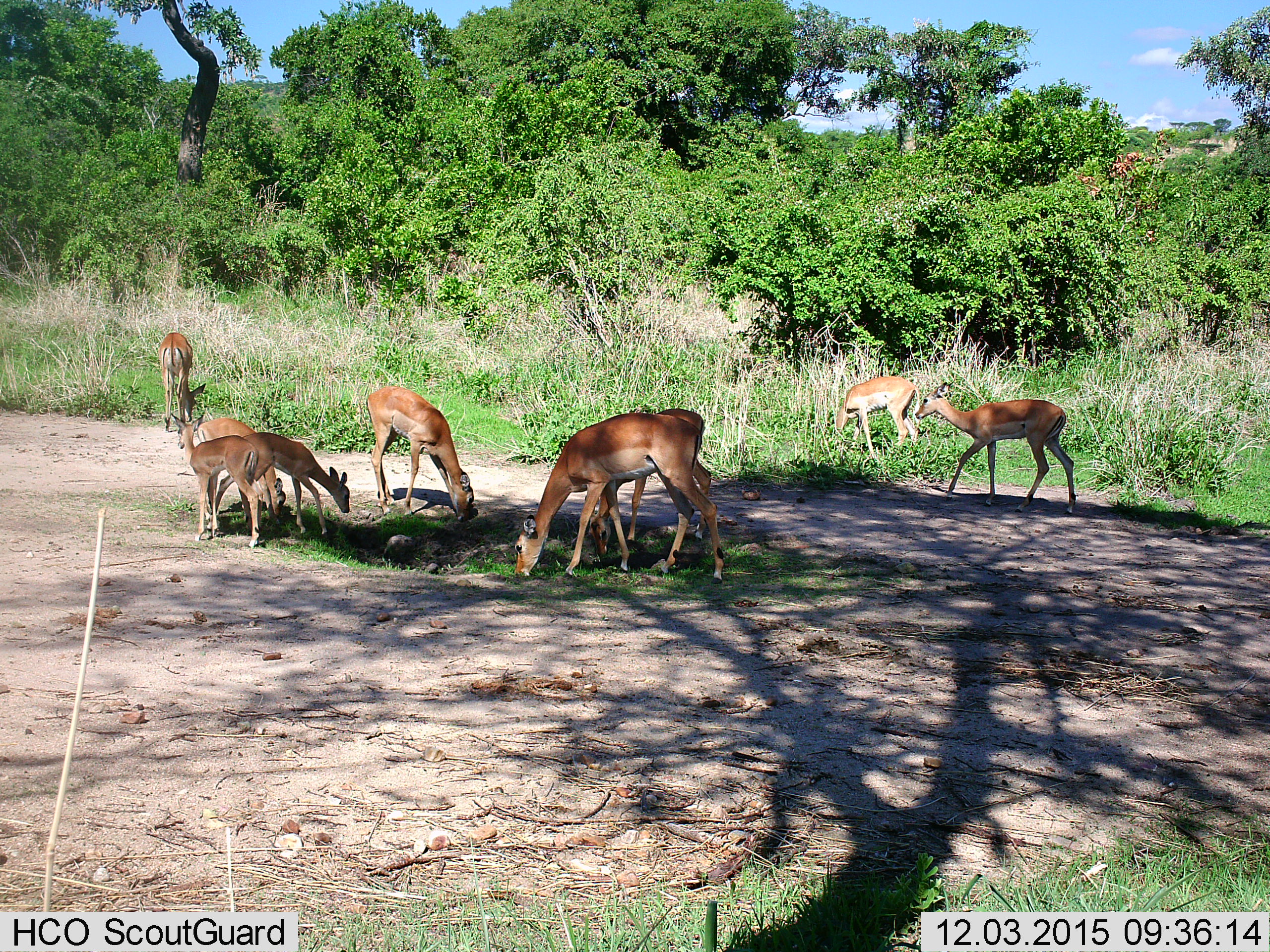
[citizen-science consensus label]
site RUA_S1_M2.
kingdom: Animalia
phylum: Chordata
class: Mammalia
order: Artiodactyla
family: Bovidae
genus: Aepyceros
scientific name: Aepyceros melampus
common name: impala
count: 9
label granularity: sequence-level